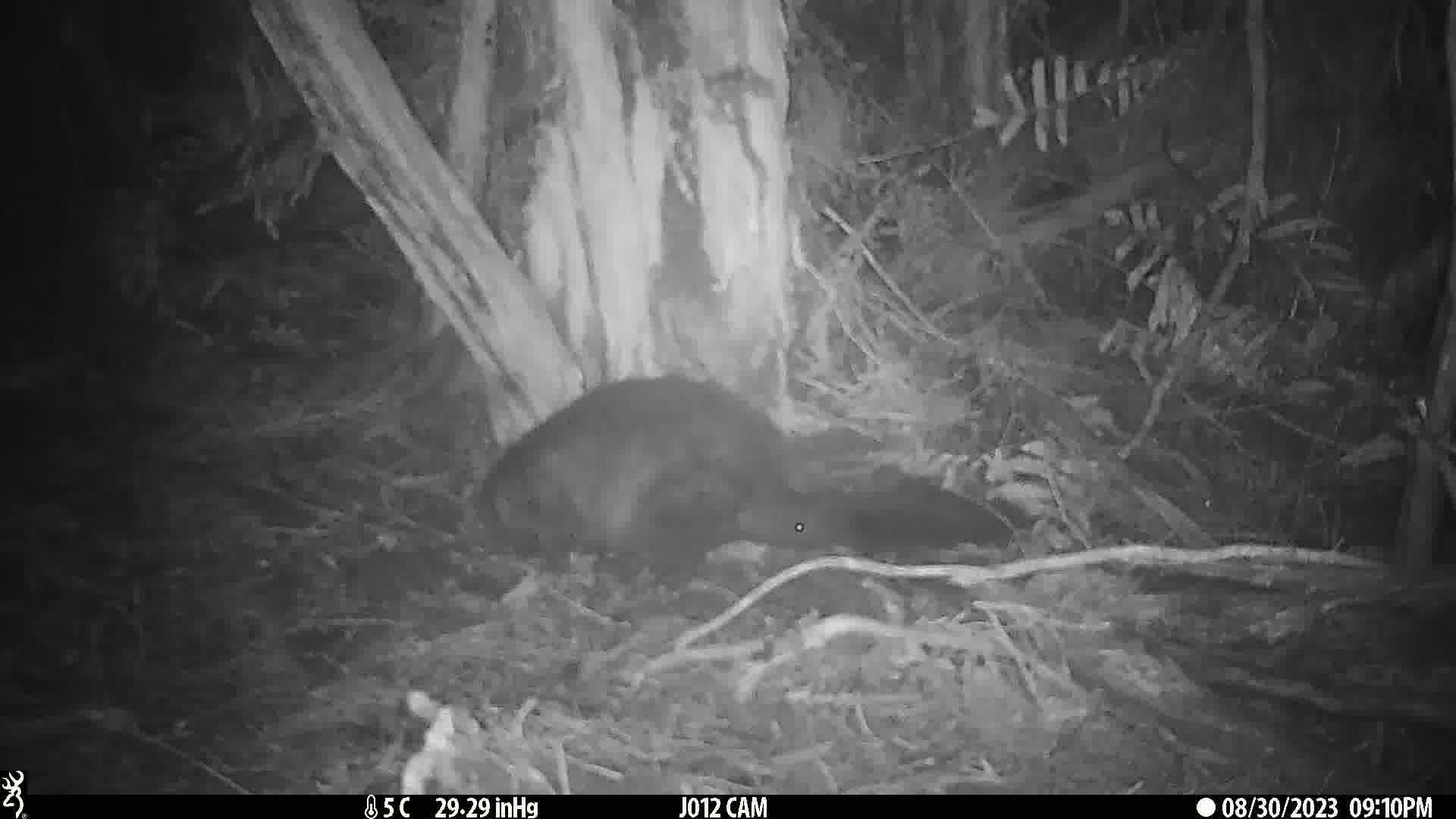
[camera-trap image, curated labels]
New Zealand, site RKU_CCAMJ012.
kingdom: Animalia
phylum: Chordata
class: Mammalia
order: Diprotodontia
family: Phalangeridae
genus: Trichosurus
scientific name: Trichosurus vulpecula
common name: common brushtail possum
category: possum